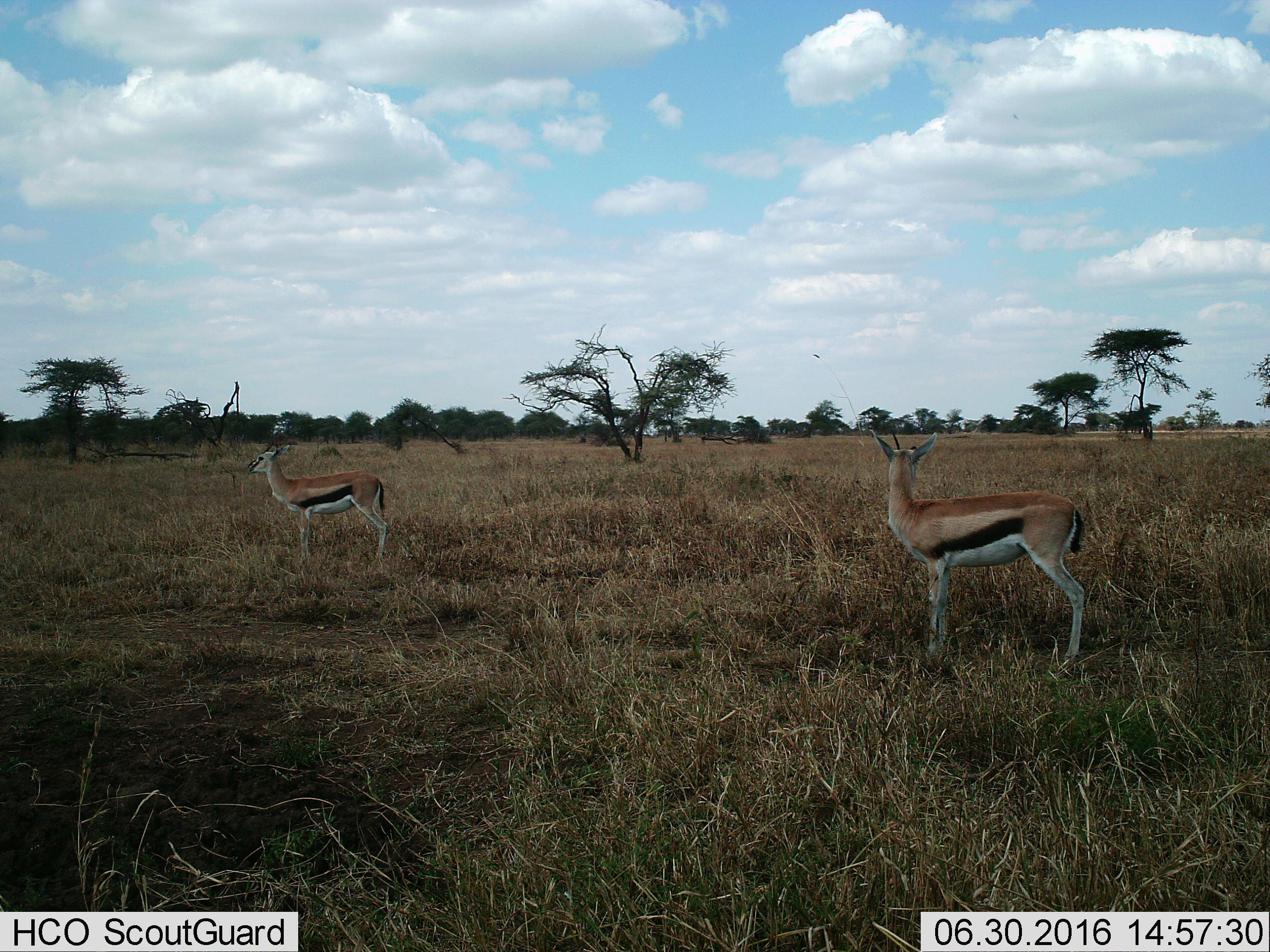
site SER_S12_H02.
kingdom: Animalia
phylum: Chordata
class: Mammalia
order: Artiodactyla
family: Bovidae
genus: Eudorcas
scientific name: Eudorcas thomsonii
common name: thomson's gazelle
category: gazellethomsons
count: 2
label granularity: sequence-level